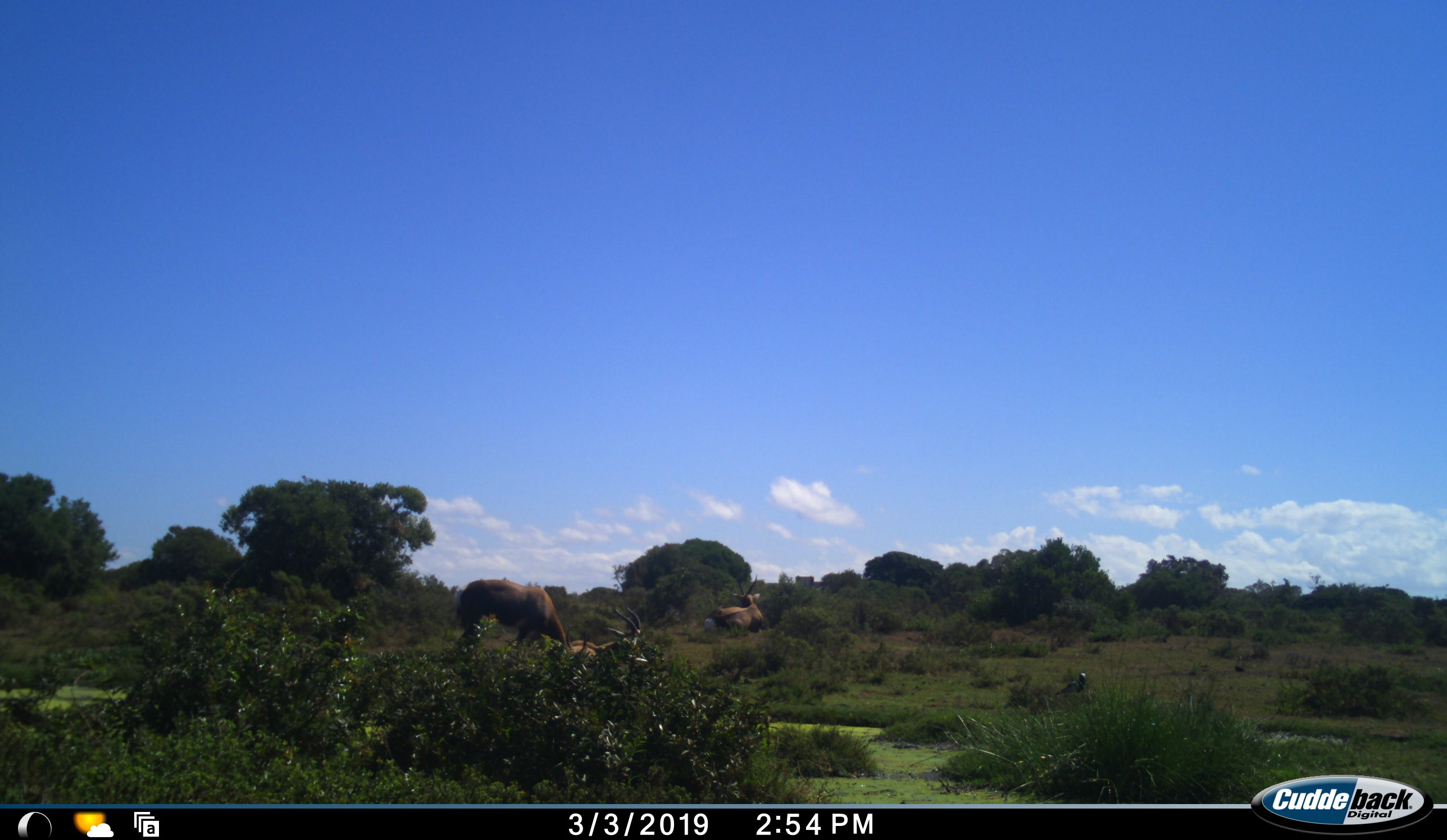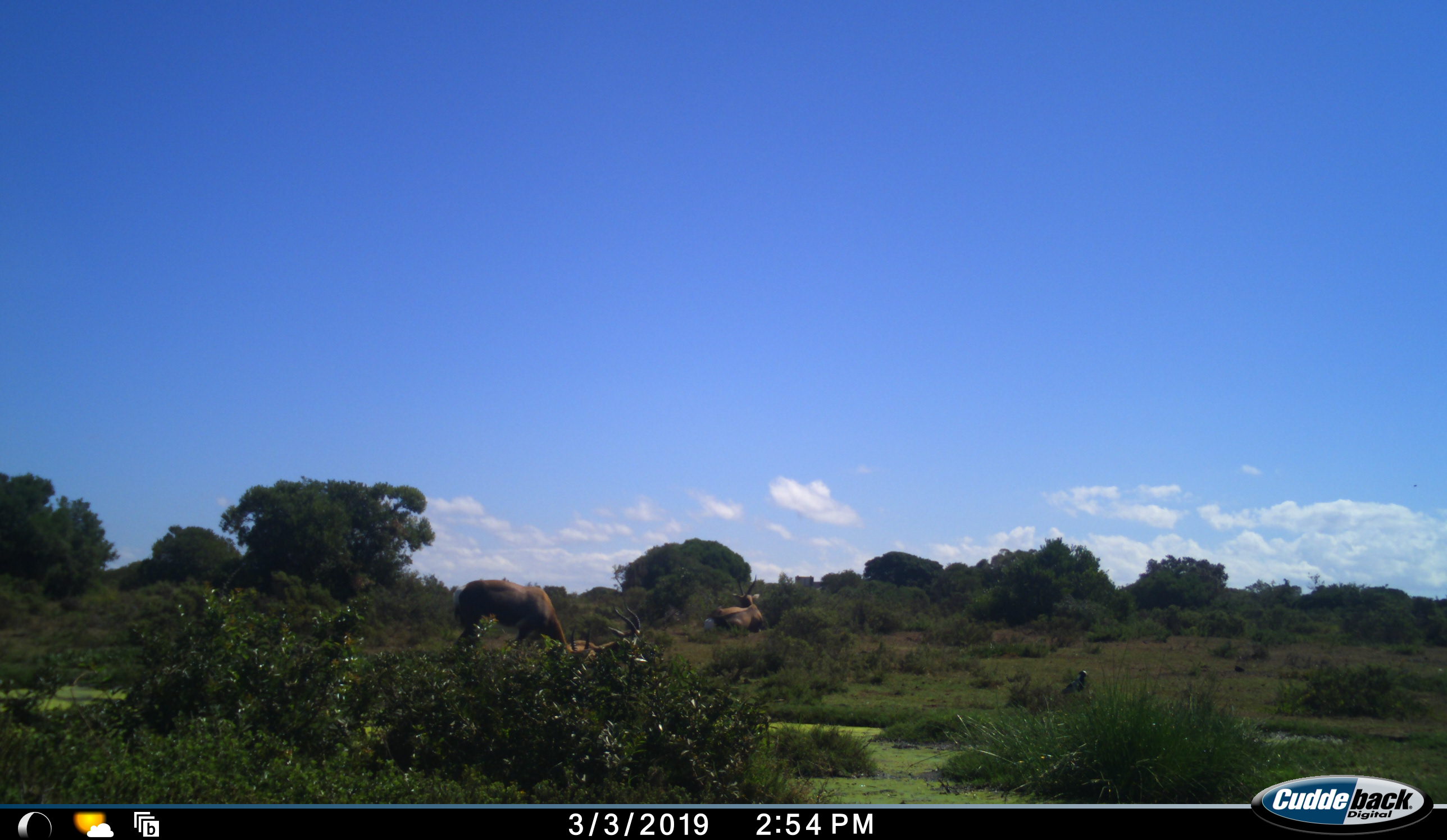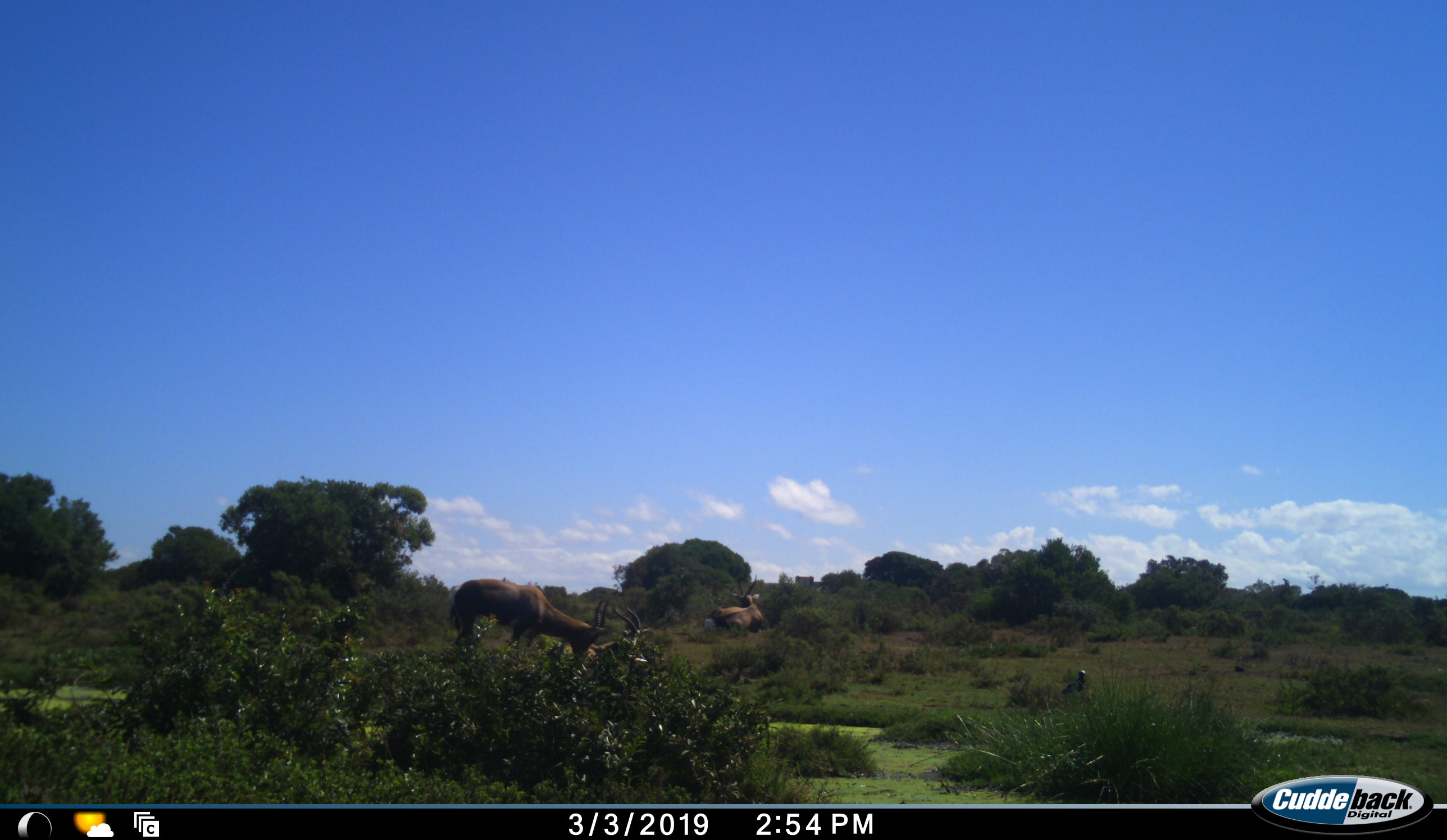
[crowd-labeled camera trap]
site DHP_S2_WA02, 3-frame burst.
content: unidentified animal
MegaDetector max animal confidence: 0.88